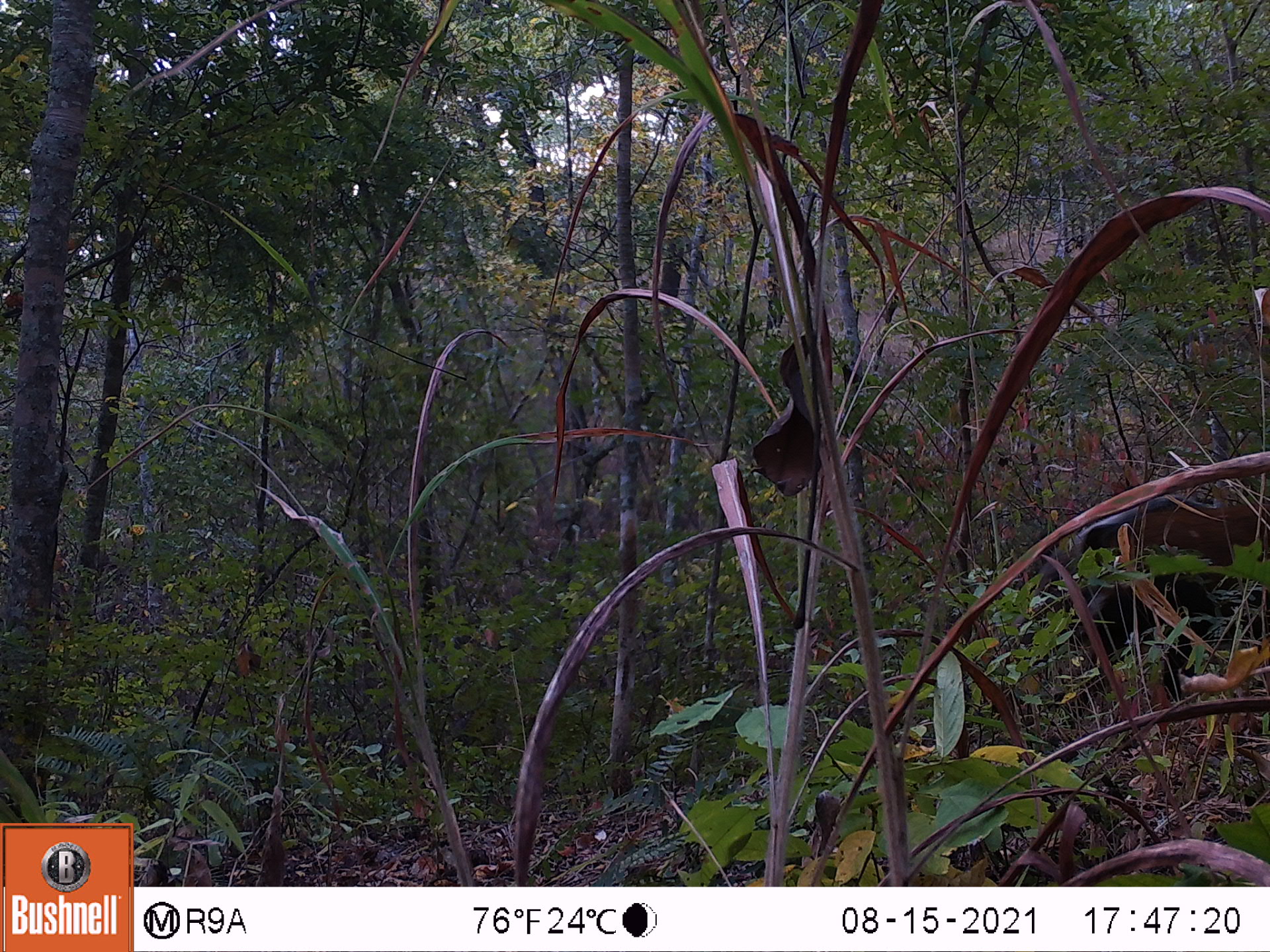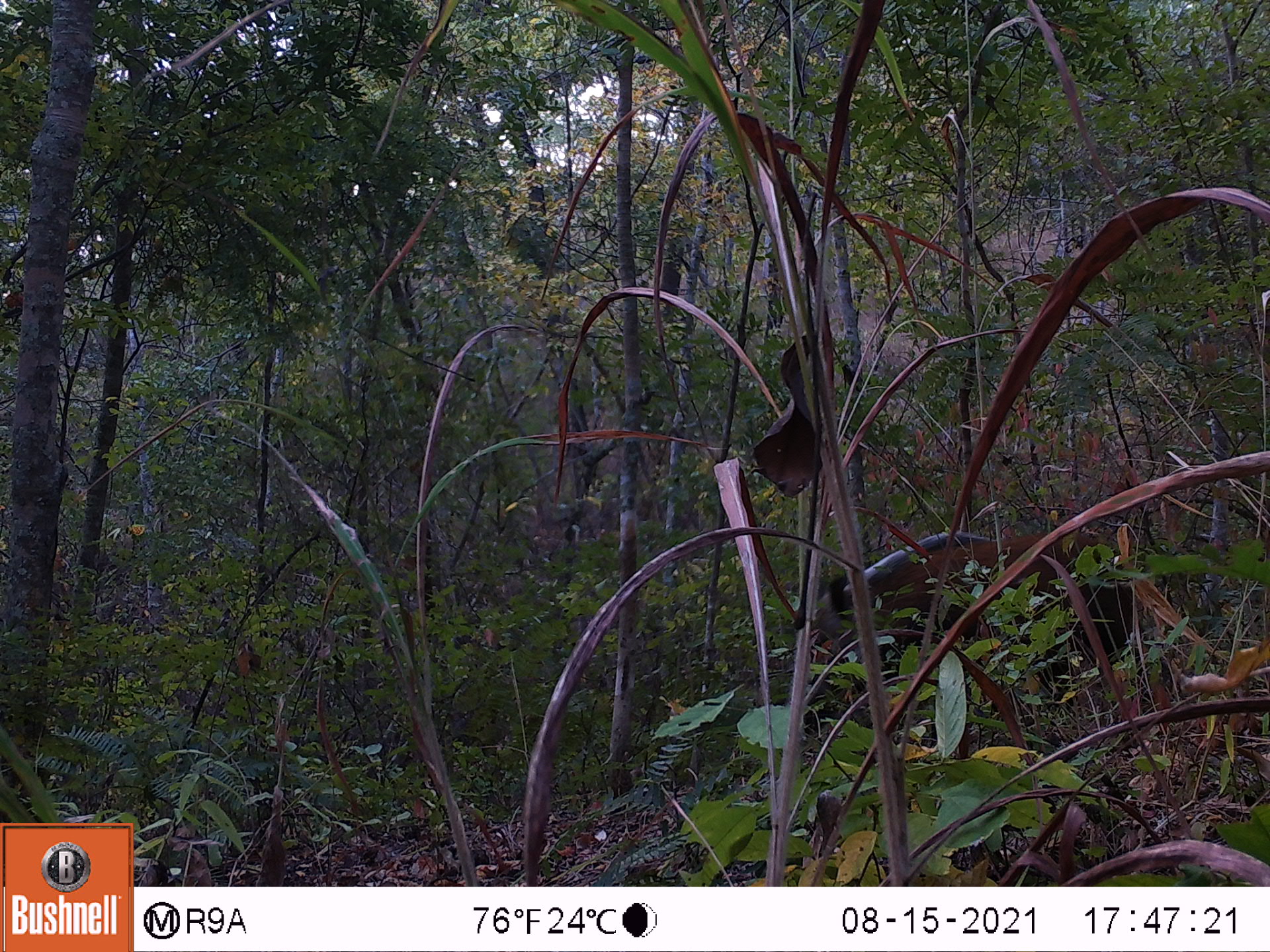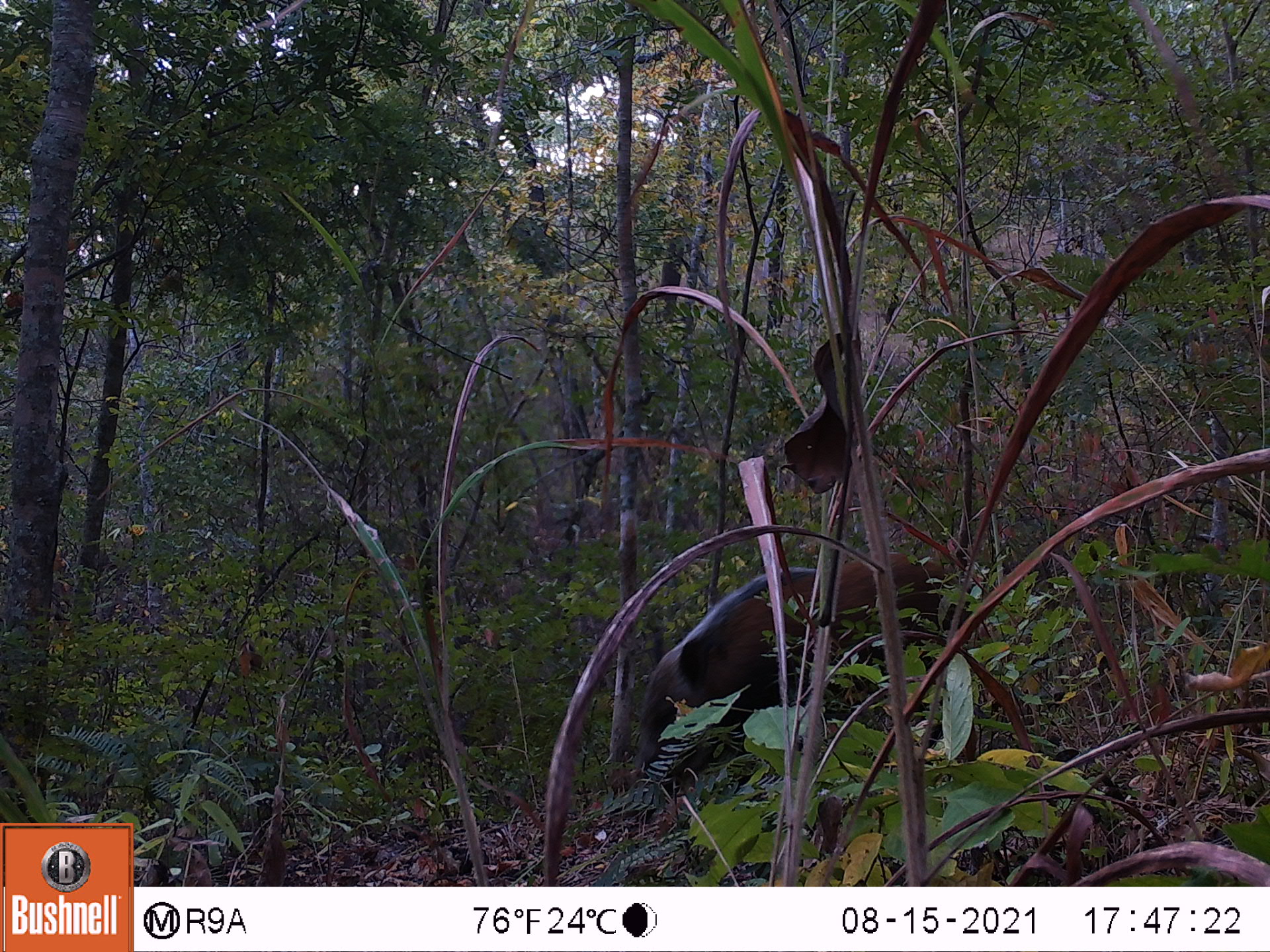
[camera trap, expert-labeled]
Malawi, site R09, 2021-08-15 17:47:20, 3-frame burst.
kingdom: Animalia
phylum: Chordata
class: Mammalia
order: Artiodactyla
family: Suidae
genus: Potamochoerus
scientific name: Potamochoerus larvatus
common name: bushpig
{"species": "bushpig (Potamochoerus larvatus)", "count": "1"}